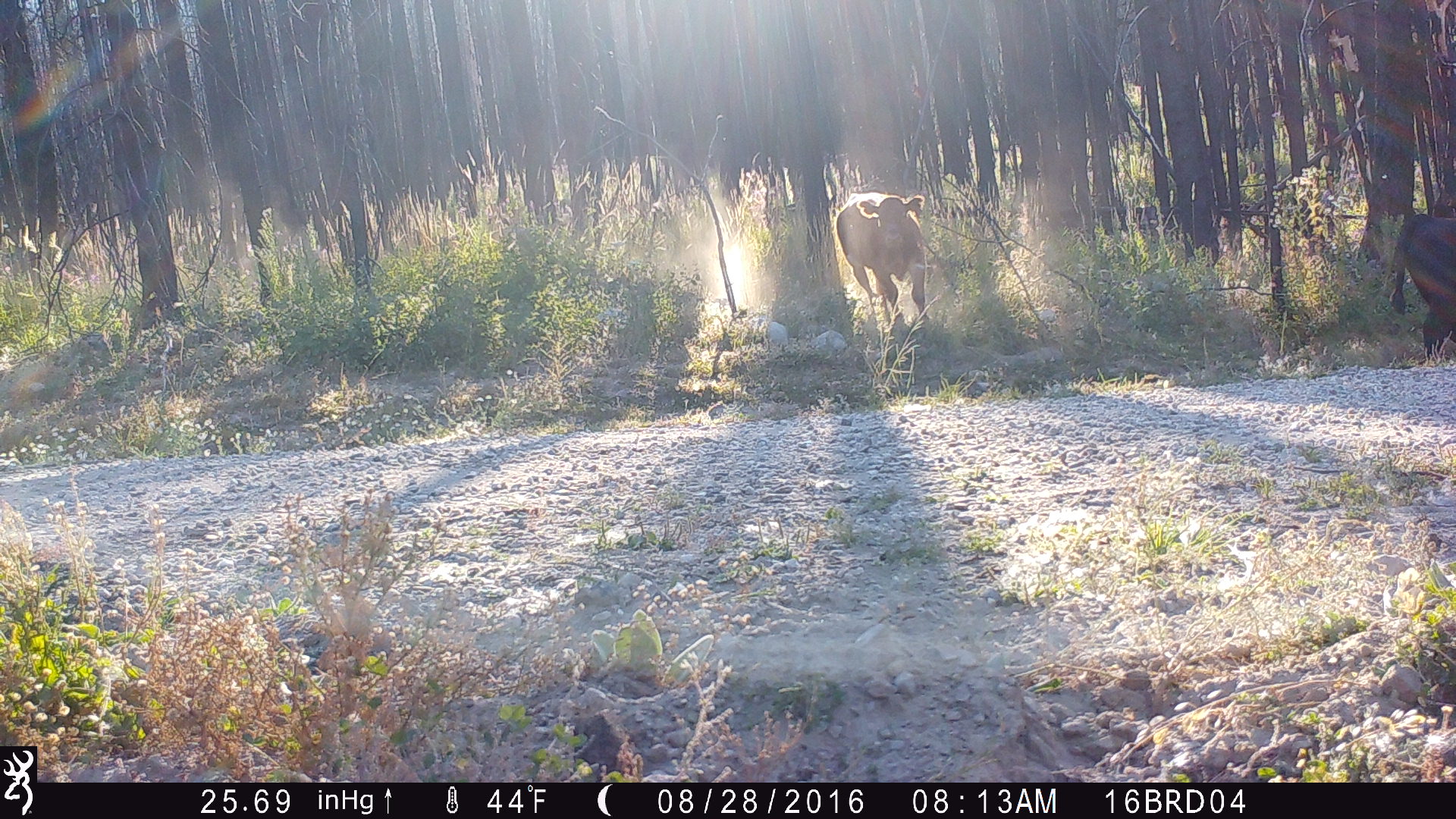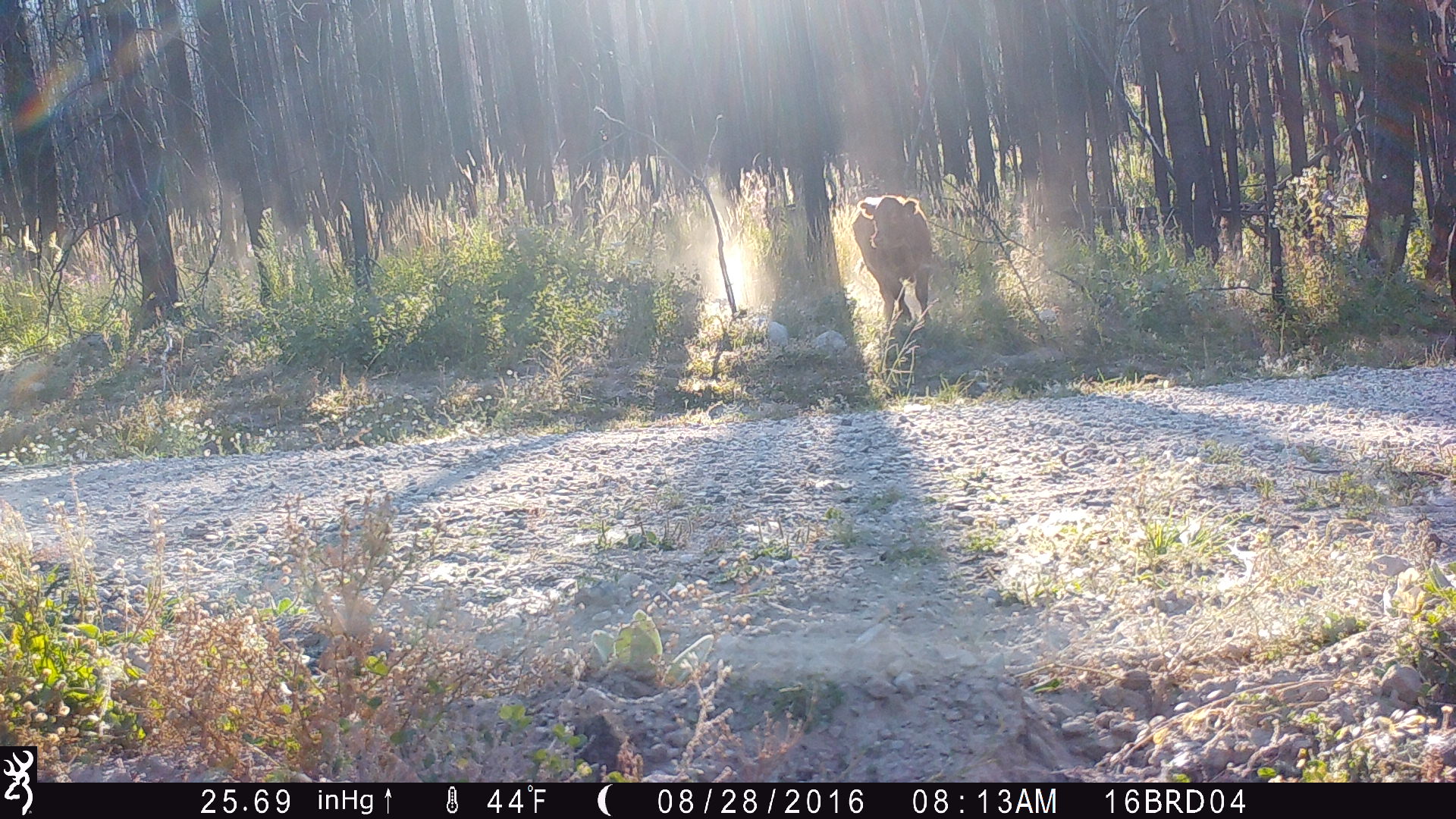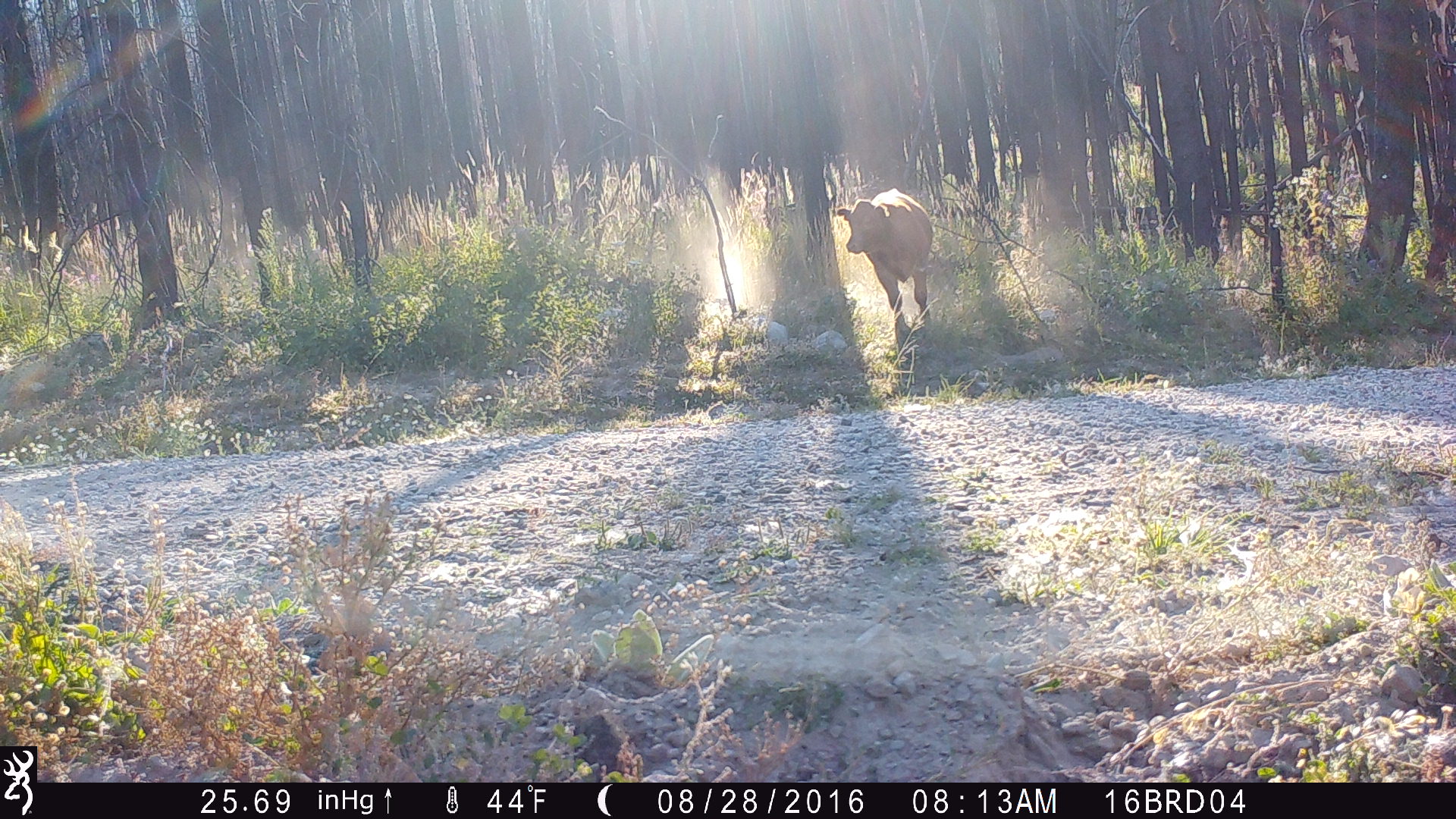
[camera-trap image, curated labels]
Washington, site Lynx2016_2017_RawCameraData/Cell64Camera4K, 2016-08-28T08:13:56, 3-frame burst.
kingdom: Animalia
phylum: Chordata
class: Mammalia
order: Artiodactyla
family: Bovidae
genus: Bos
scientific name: Bos taurus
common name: domestic cattle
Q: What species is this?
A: Domestic cattle (Bos taurus).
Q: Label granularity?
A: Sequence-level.